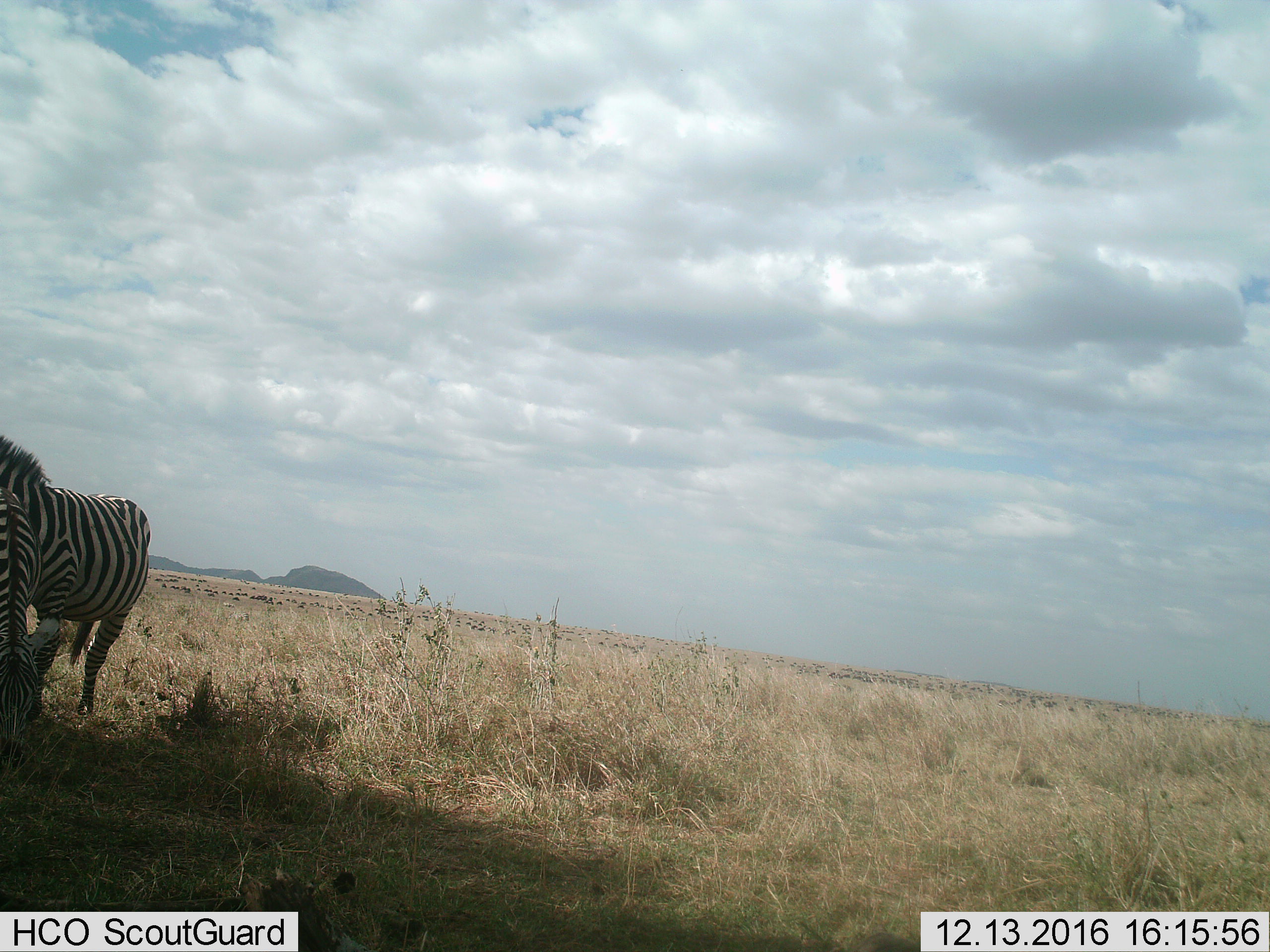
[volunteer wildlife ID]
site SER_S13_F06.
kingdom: Animalia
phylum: Chordata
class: Mammalia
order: Perissodactyla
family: Equidae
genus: Equus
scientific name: Equus quagga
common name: plains zebra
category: zebraplains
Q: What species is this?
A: Zebraplains (plains zebra) (Equus quagga).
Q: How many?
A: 2.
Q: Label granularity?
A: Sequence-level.